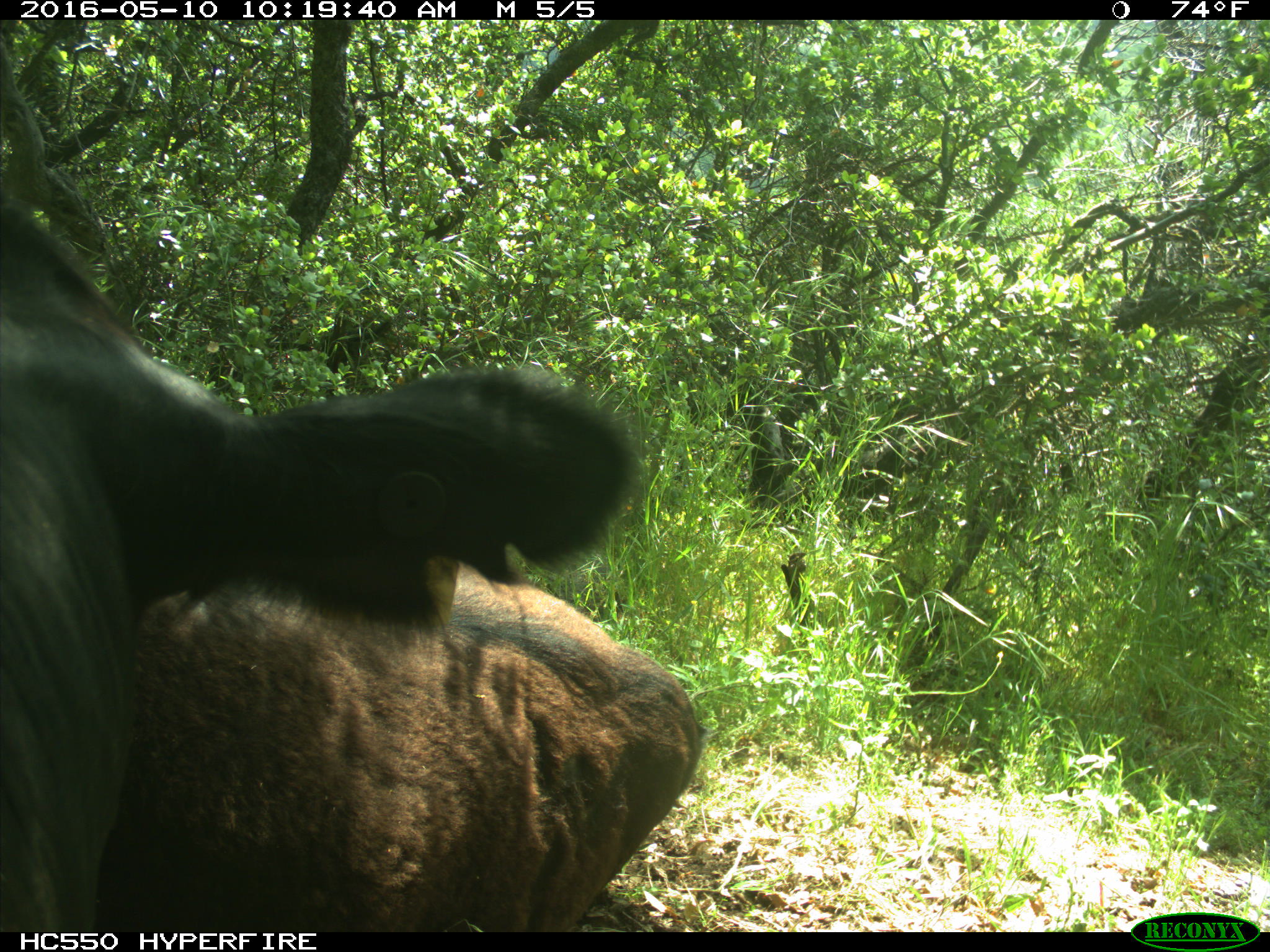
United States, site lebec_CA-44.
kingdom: Animalia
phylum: Chordata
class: Mammalia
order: Artiodactyla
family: Bovidae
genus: Bos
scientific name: Bos taurus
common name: domestic cow